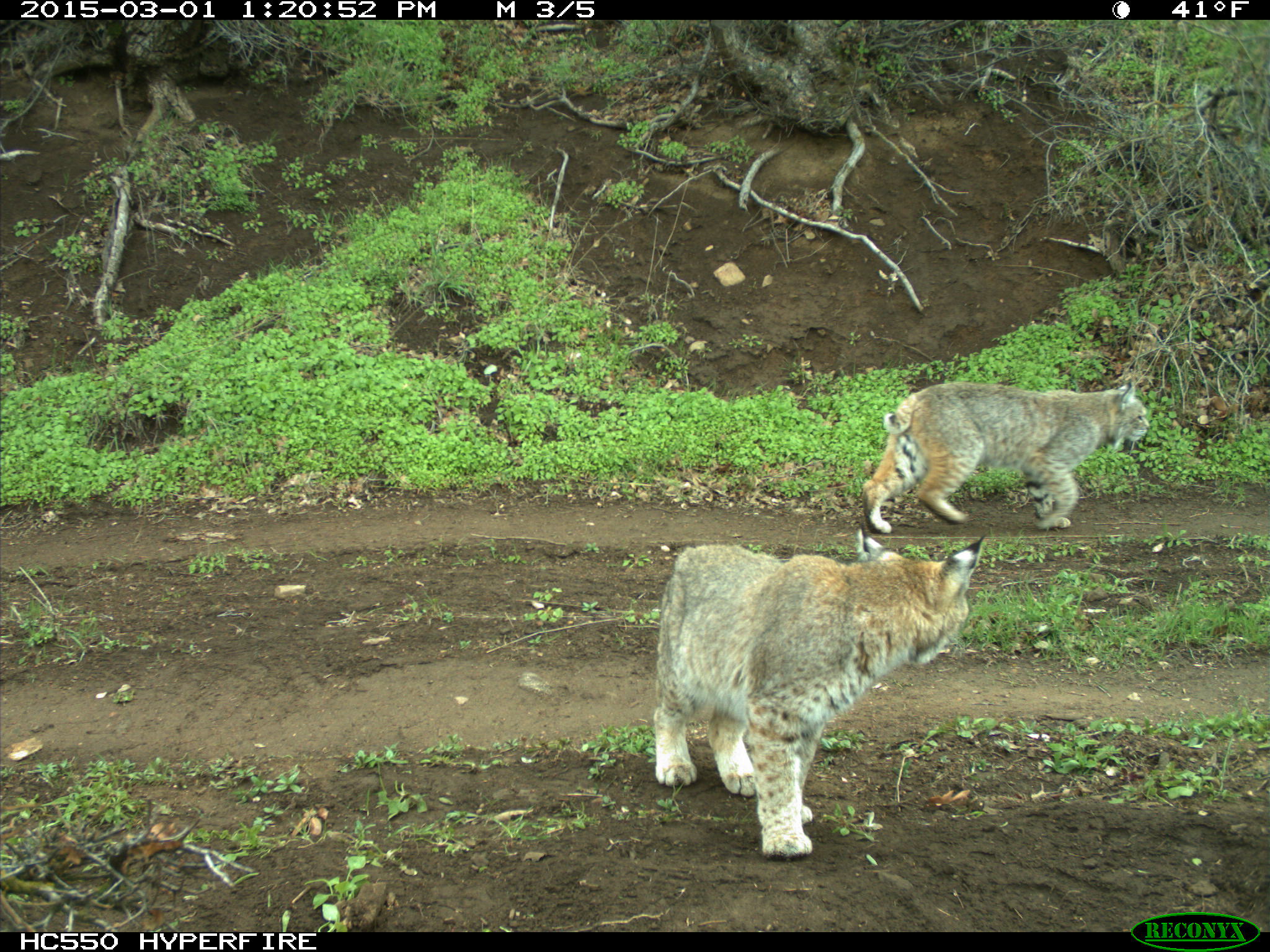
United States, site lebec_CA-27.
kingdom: Animalia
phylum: Chordata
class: Mammalia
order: Carnivora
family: Felidae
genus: Lynx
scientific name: Lynx rufus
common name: bobcat